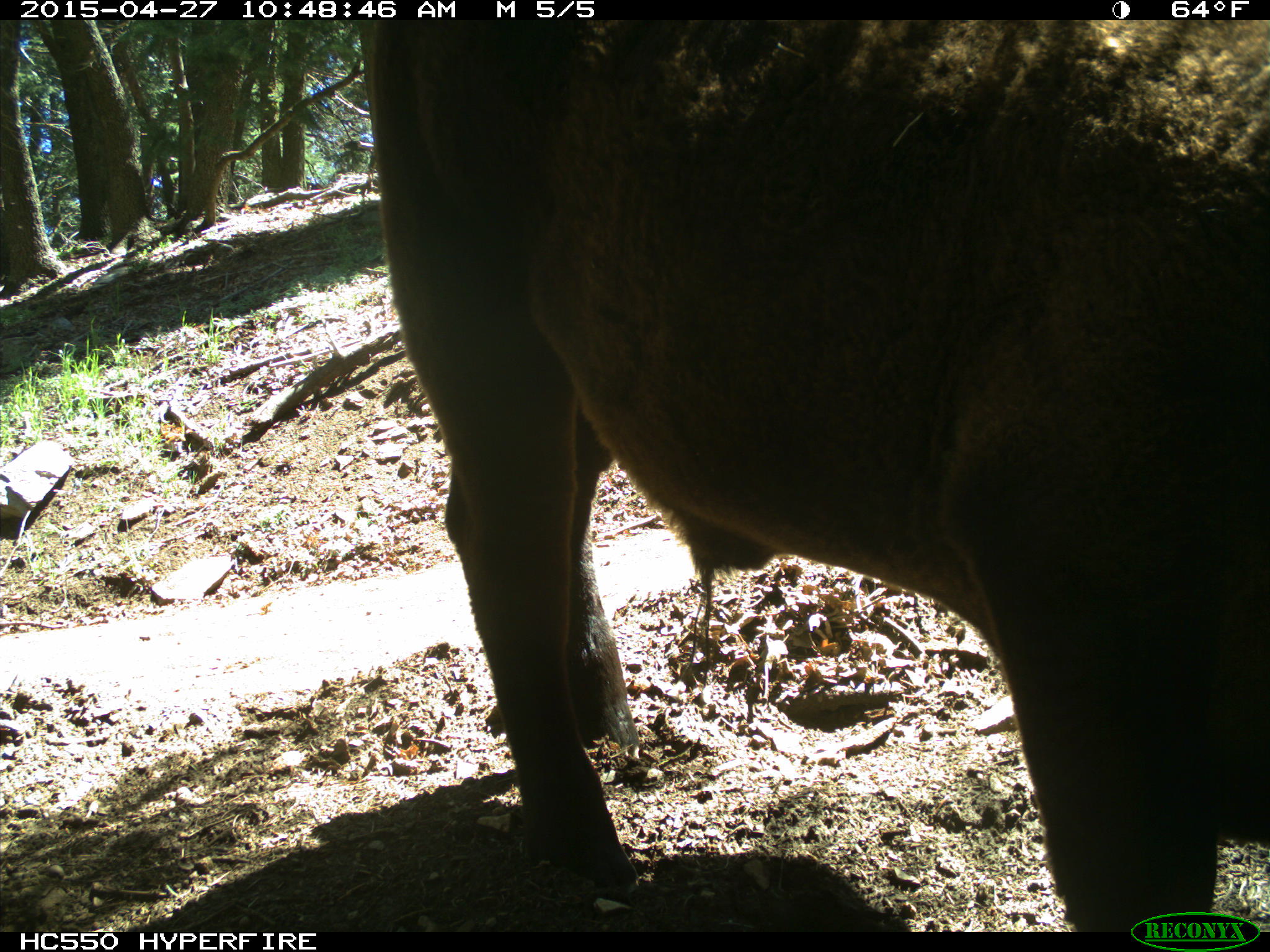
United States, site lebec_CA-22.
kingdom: Animalia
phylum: Chordata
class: Mammalia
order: Artiodactyla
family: Bovidae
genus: Bos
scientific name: Bos taurus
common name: domestic cow